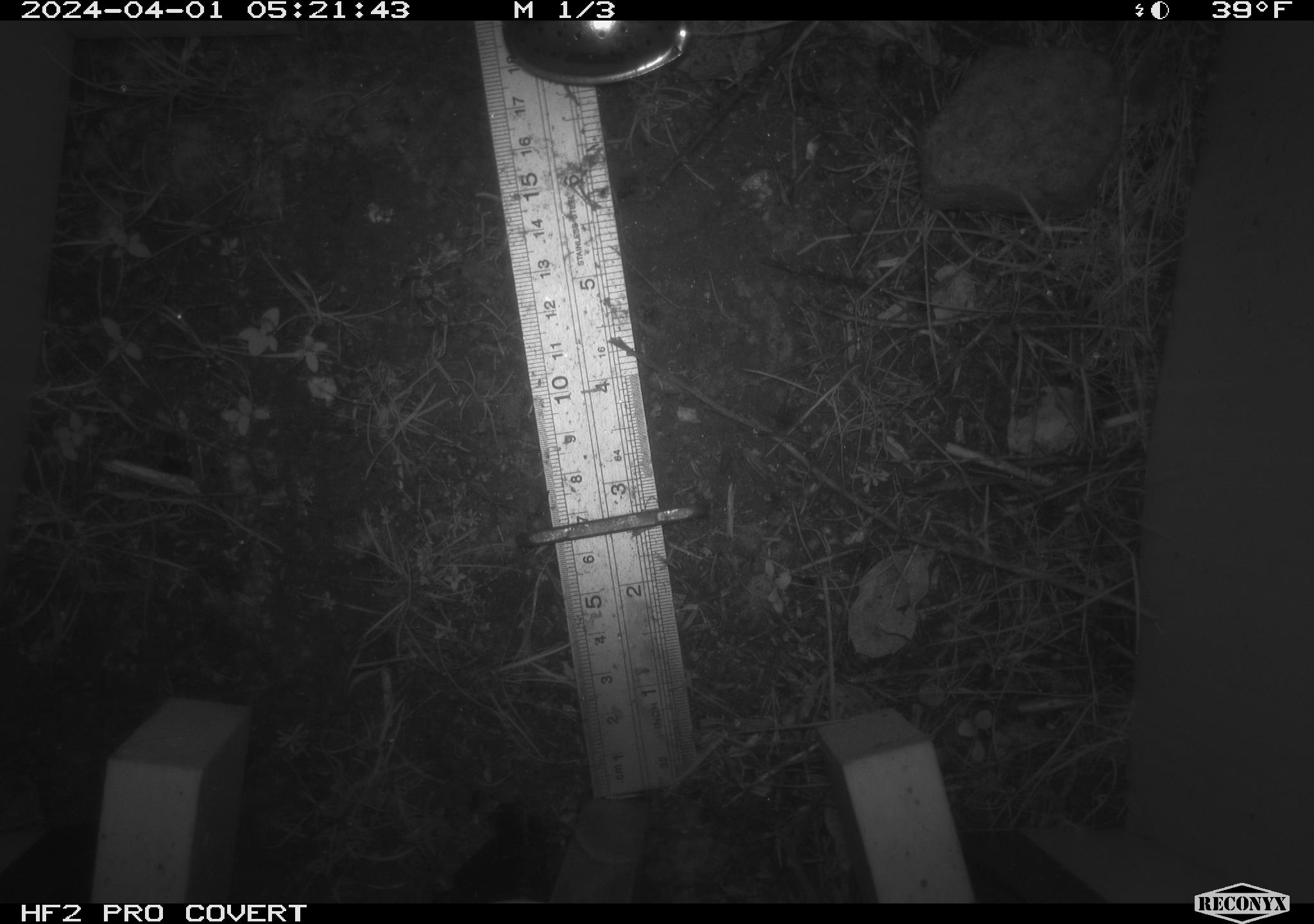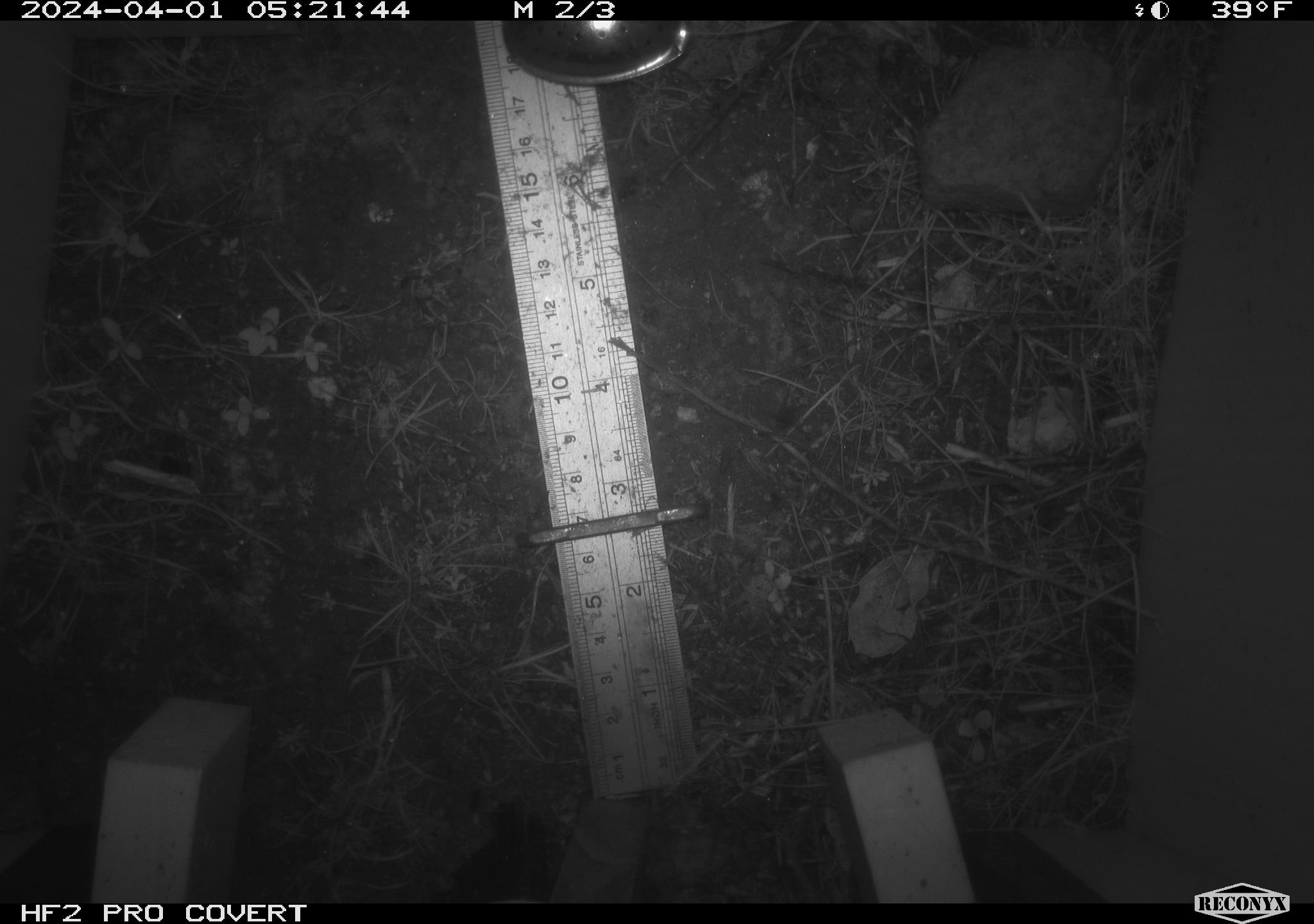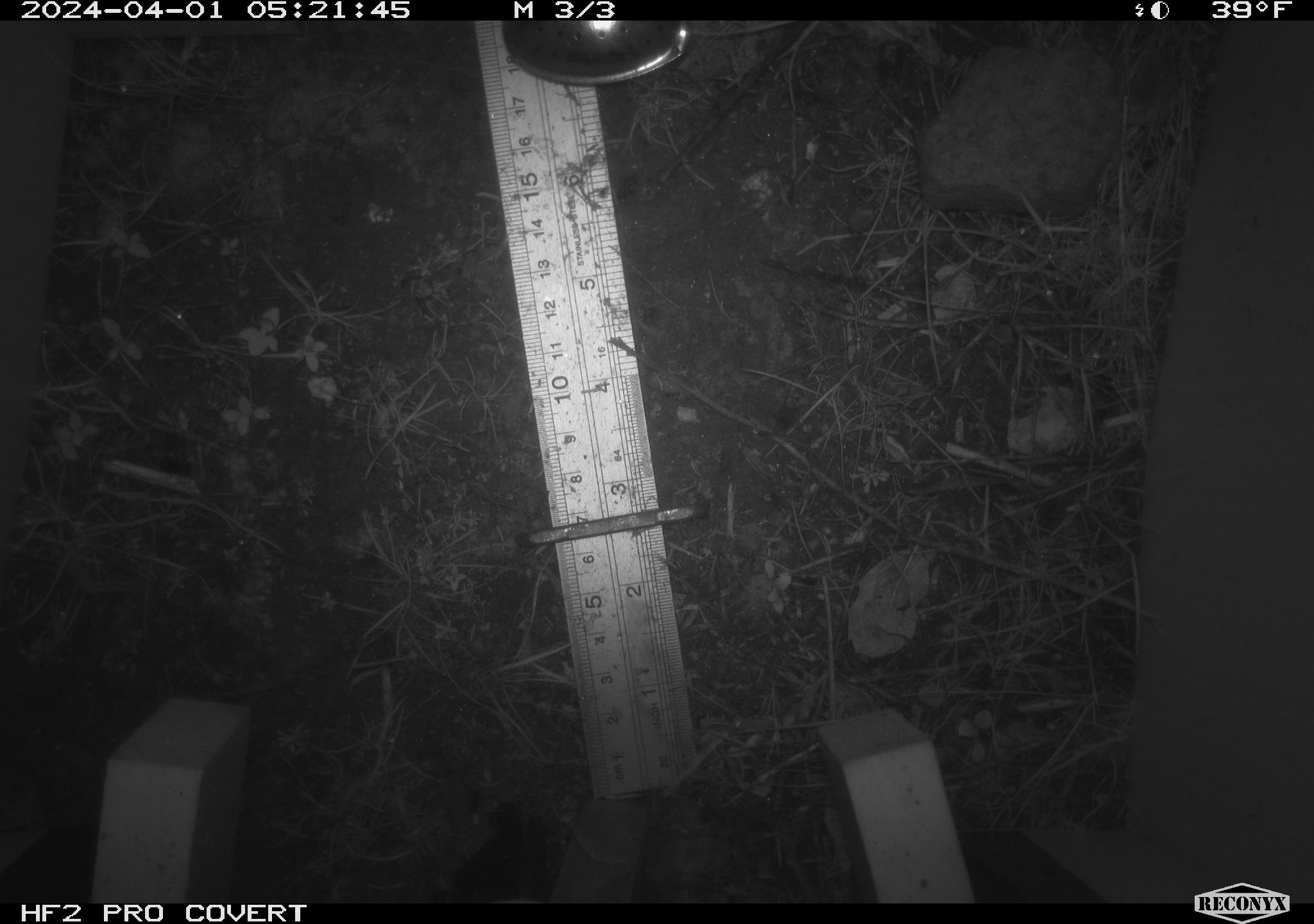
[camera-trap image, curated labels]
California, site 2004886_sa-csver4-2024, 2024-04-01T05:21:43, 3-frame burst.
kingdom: Animalia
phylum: Chordata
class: Mammalia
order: Rodentia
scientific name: Rodentia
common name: mouse species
Mouse species (Rodentia).